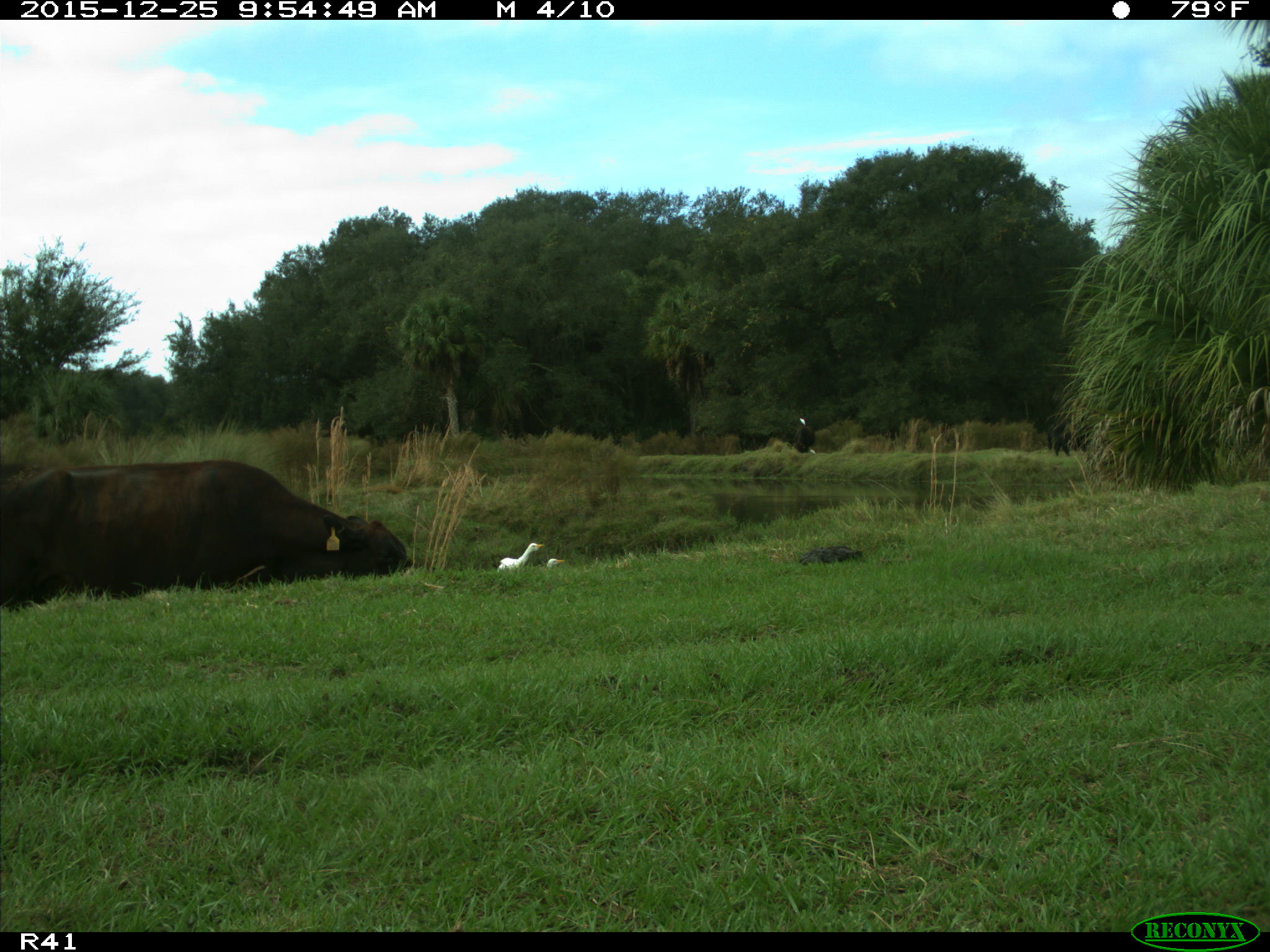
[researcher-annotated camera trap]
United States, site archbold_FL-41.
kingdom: Animalia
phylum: Chordata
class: Mammalia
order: Artiodactyla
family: Bovidae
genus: Bos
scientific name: Bos taurus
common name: domestic cow